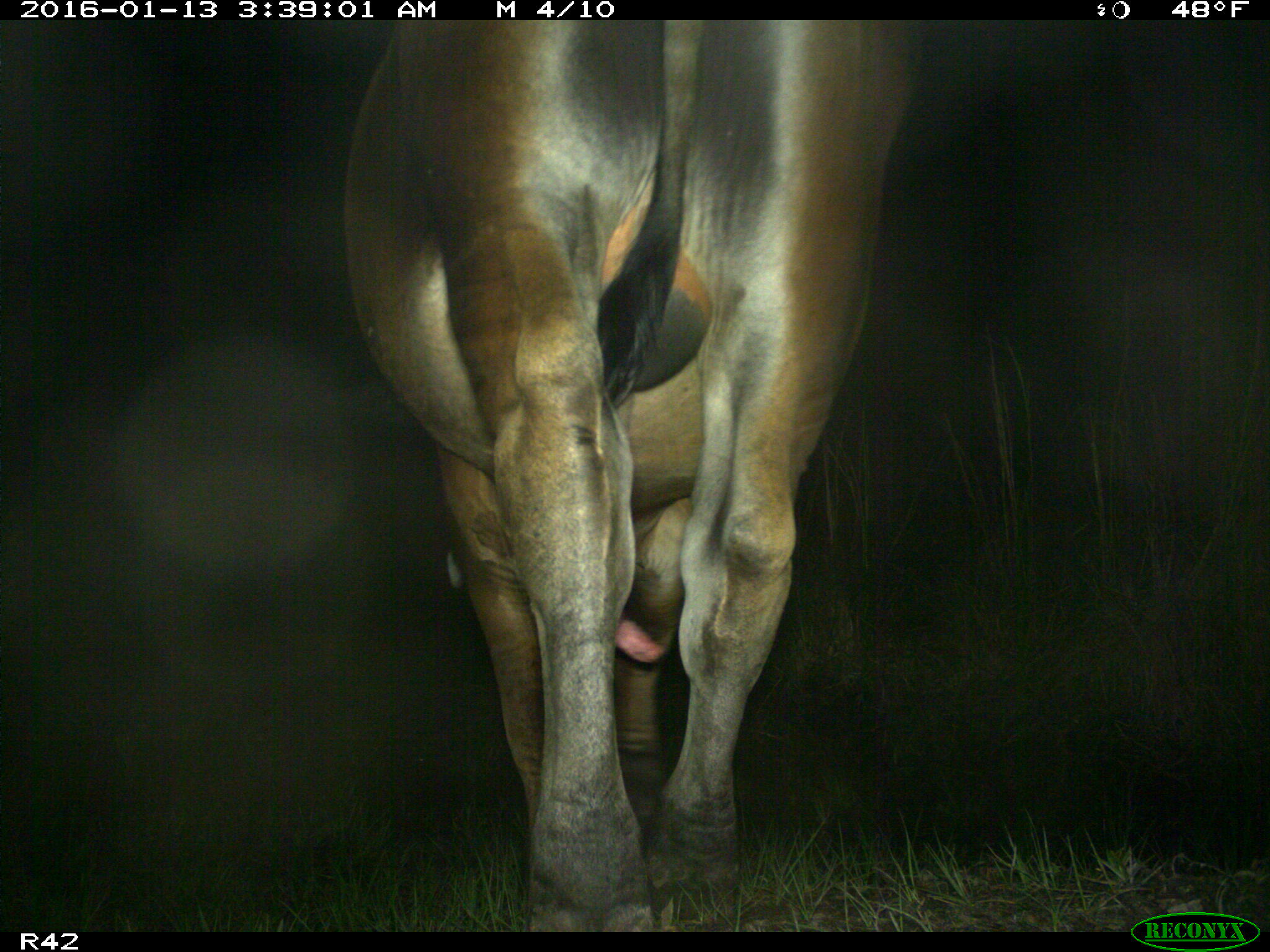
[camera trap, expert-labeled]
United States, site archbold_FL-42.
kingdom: Animalia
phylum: Chordata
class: Mammalia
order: Artiodactyla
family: Bovidae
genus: Bos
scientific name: Bos taurus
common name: domestic cow